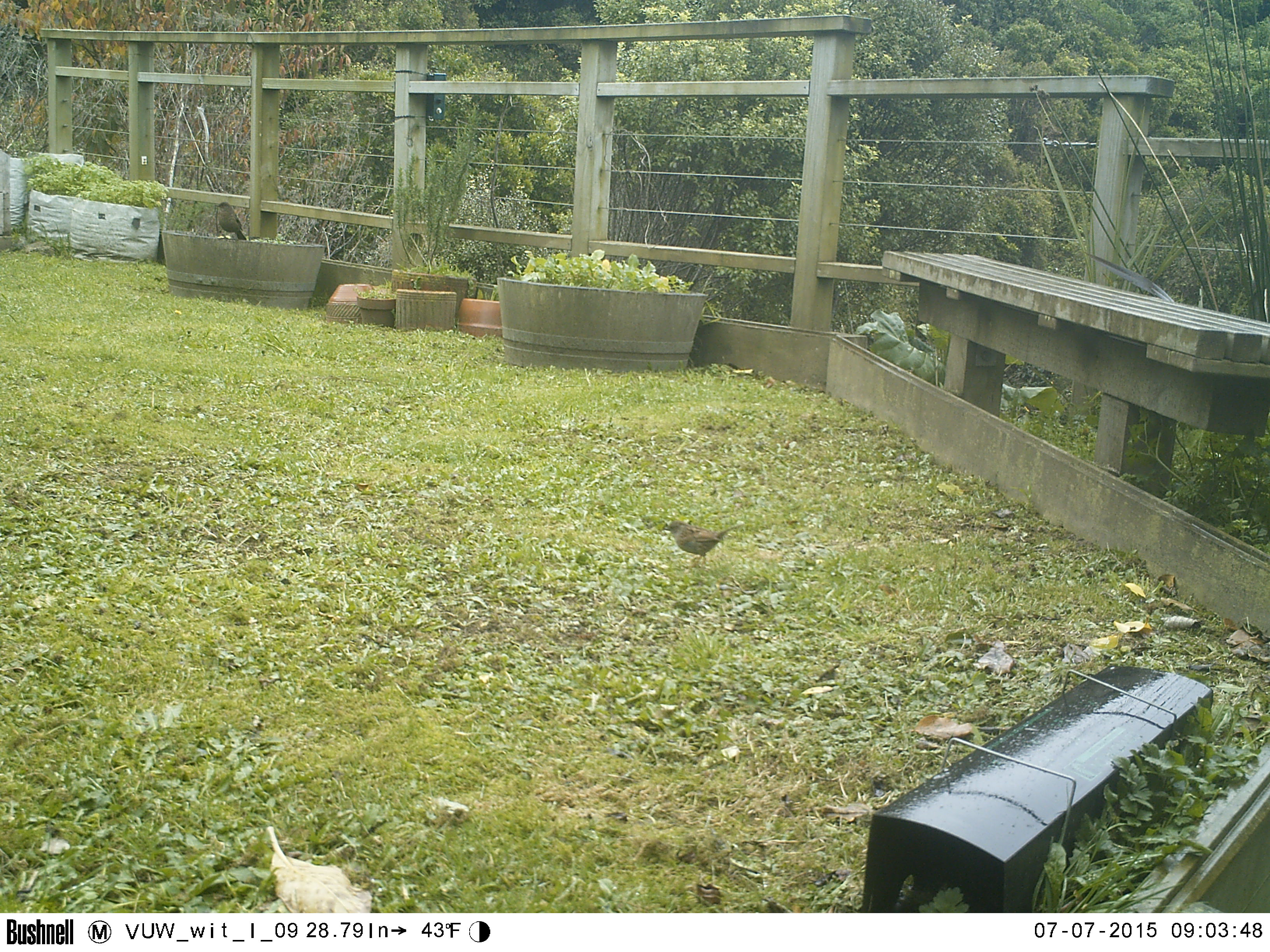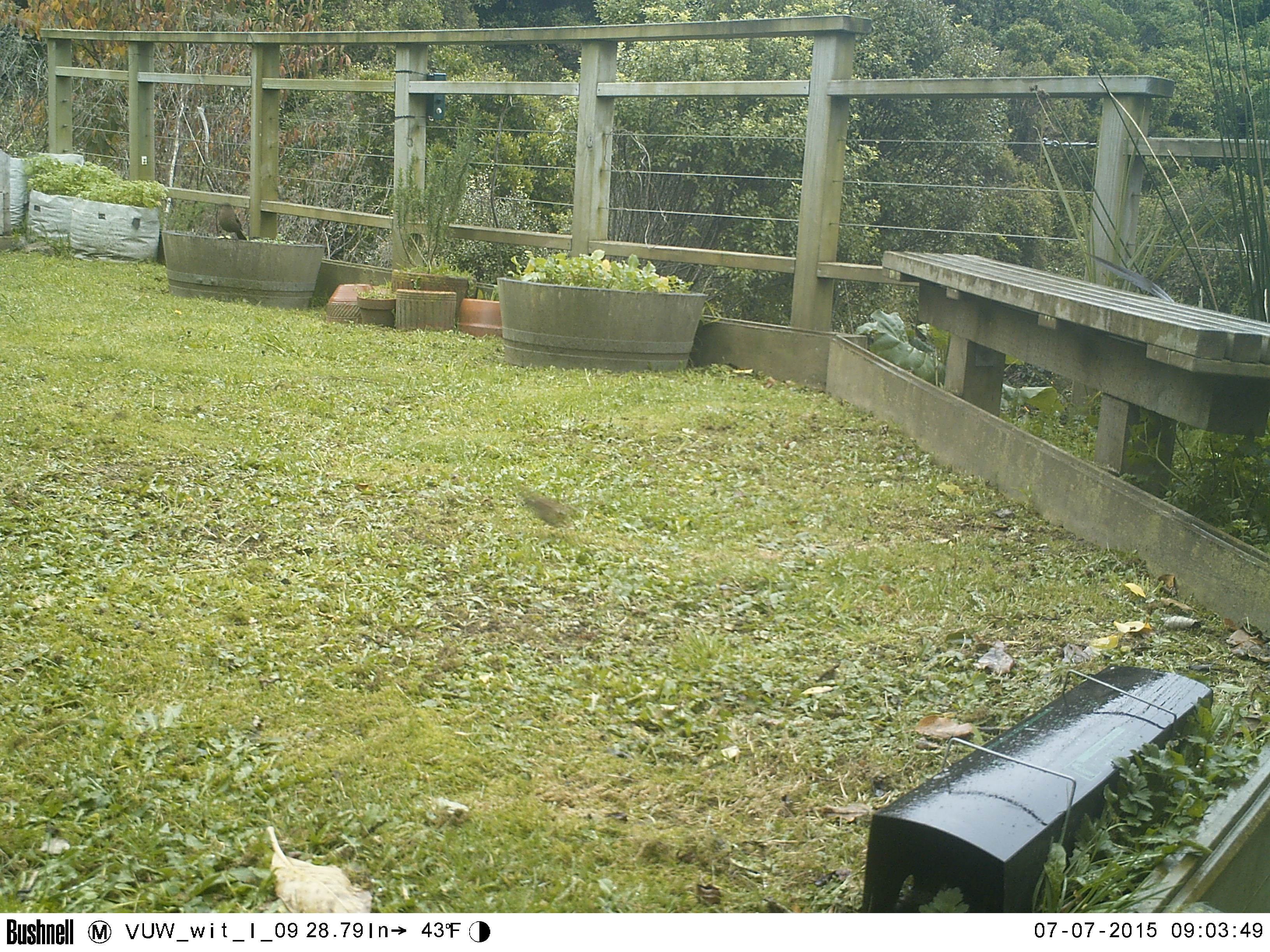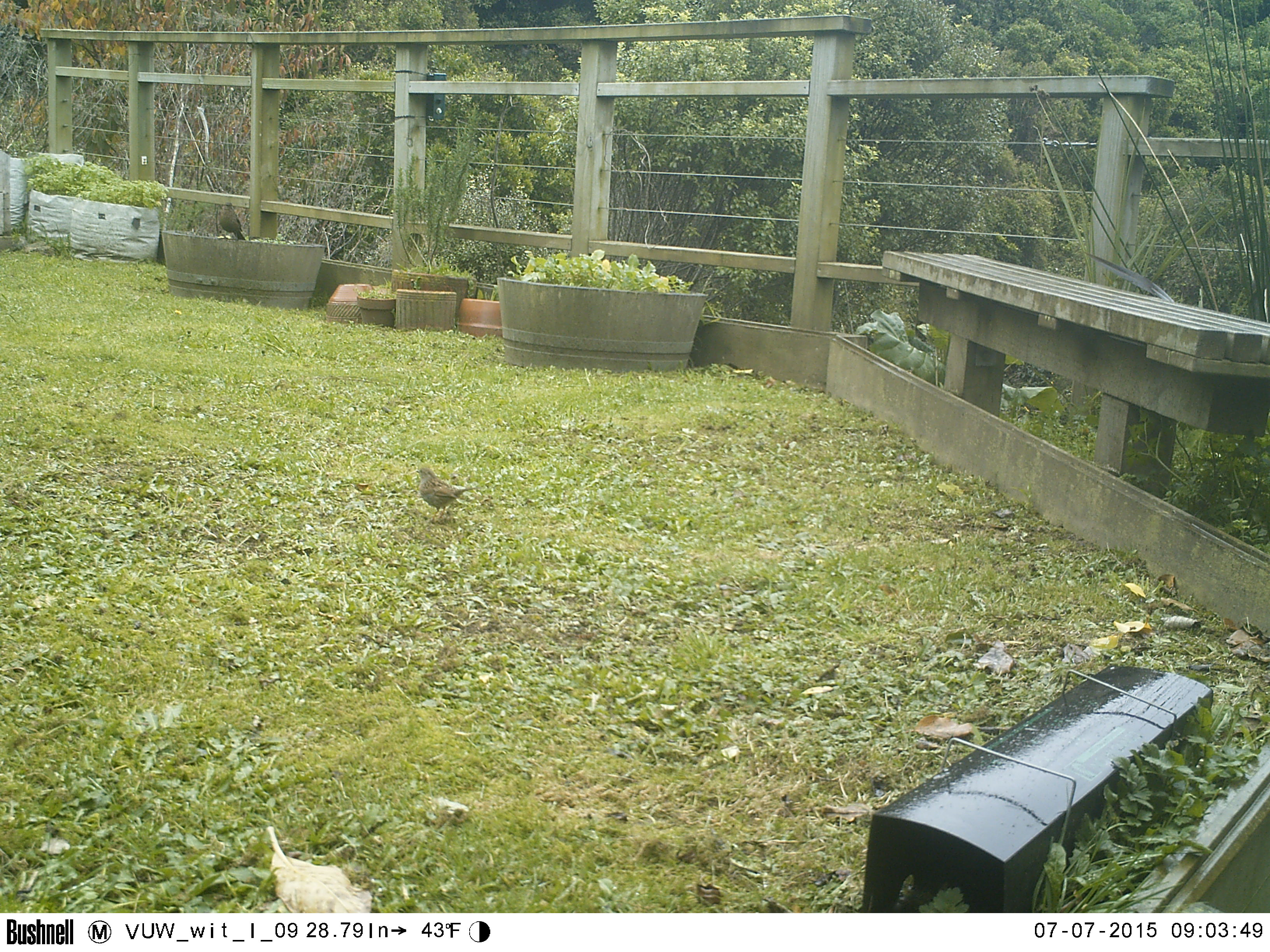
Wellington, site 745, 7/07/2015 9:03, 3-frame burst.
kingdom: Animalia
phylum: Chordata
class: Aves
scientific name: Aves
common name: bird